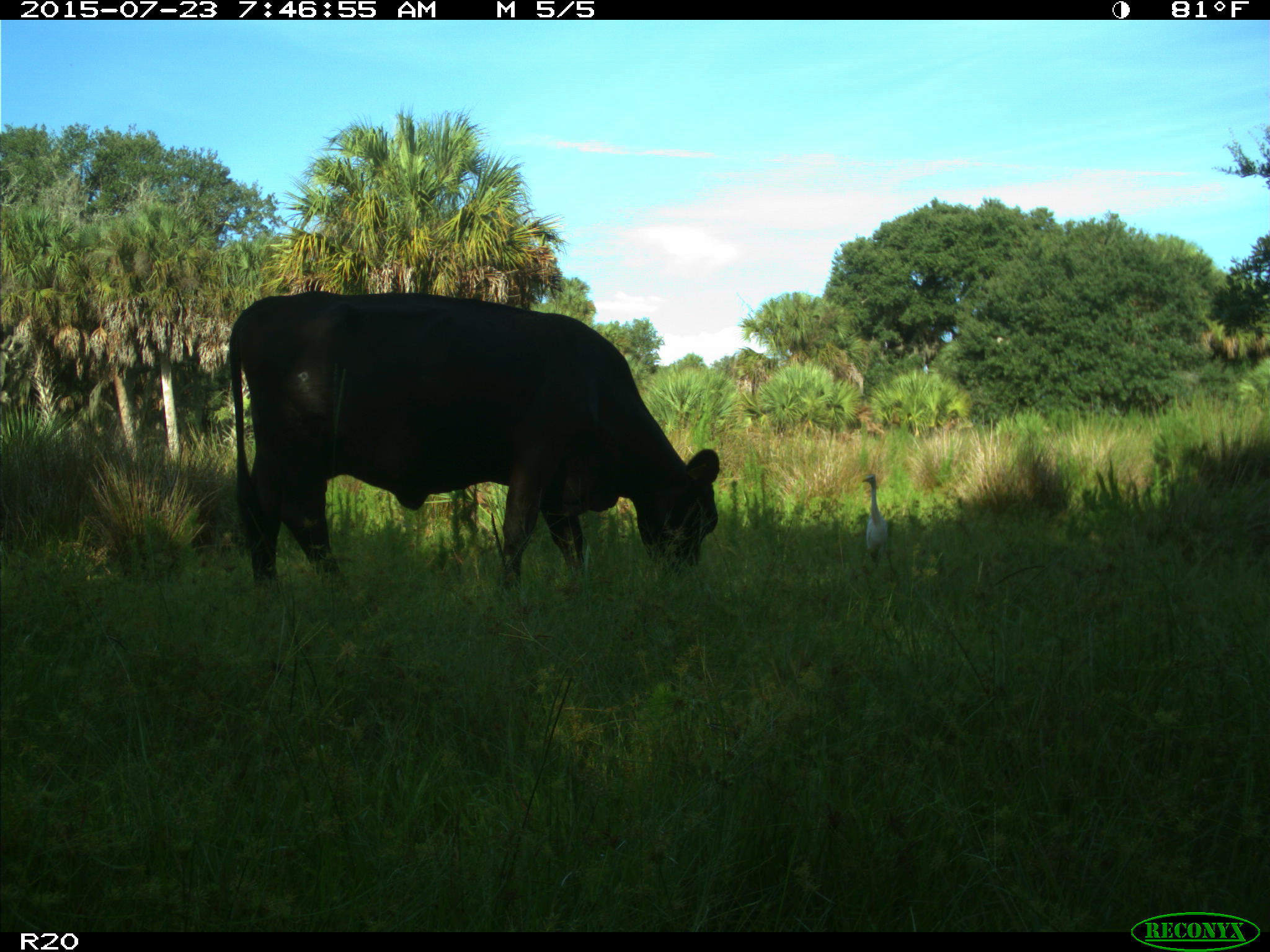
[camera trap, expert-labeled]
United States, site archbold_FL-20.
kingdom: Animalia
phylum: Chordata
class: Mammalia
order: Artiodactyla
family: Bovidae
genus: Bos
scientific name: Bos taurus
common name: domestic cow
Bos taurus (domestic cow).